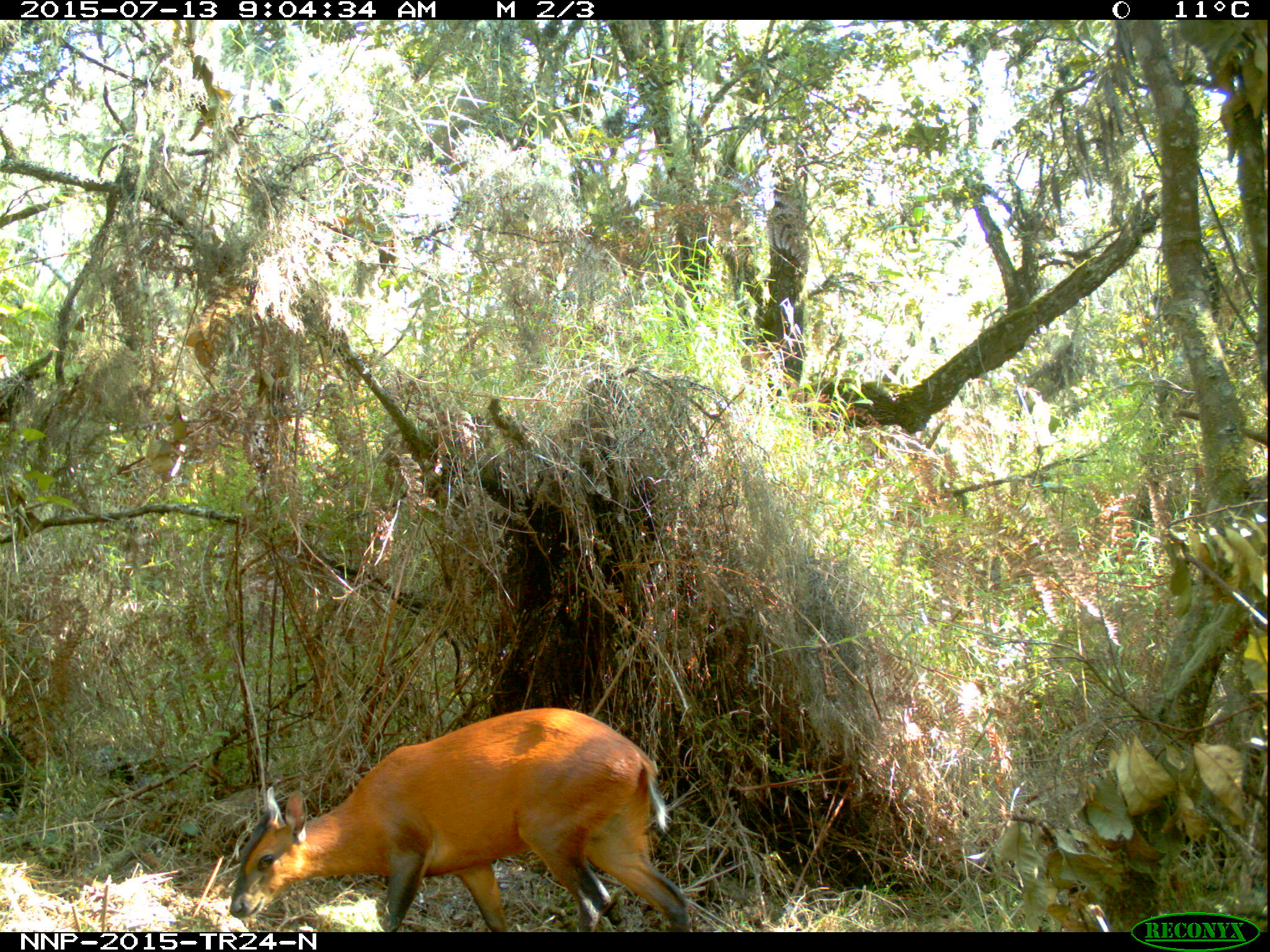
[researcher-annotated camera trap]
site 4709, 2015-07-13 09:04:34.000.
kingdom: Animalia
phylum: Chordata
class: Mammalia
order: Artiodactyla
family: Bovidae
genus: Cephalophus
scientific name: Cephalophus nigrifrons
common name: black-fronted duiker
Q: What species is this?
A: Cephalophus nigrifrons (black-fronted duiker).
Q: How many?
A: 1.